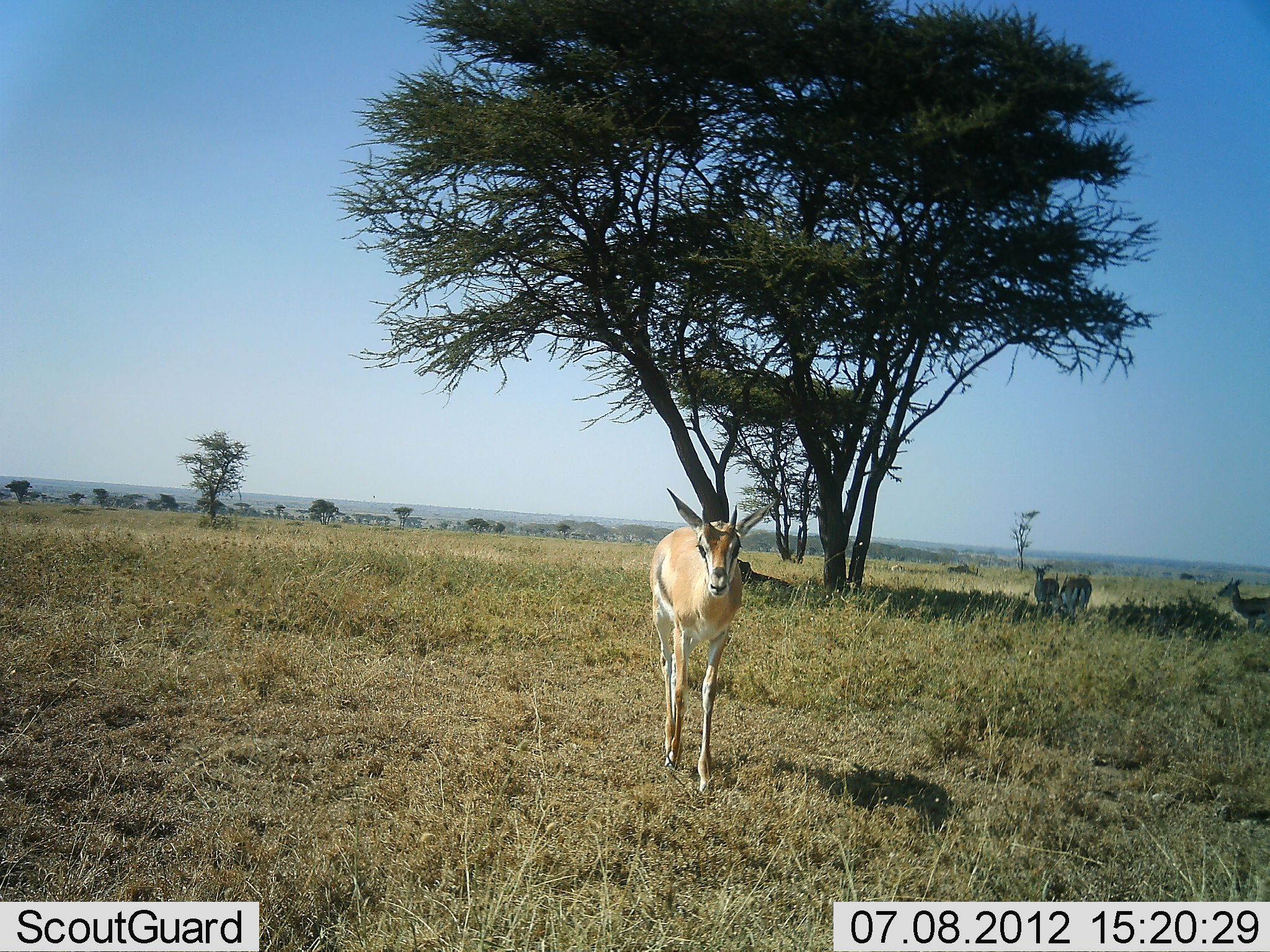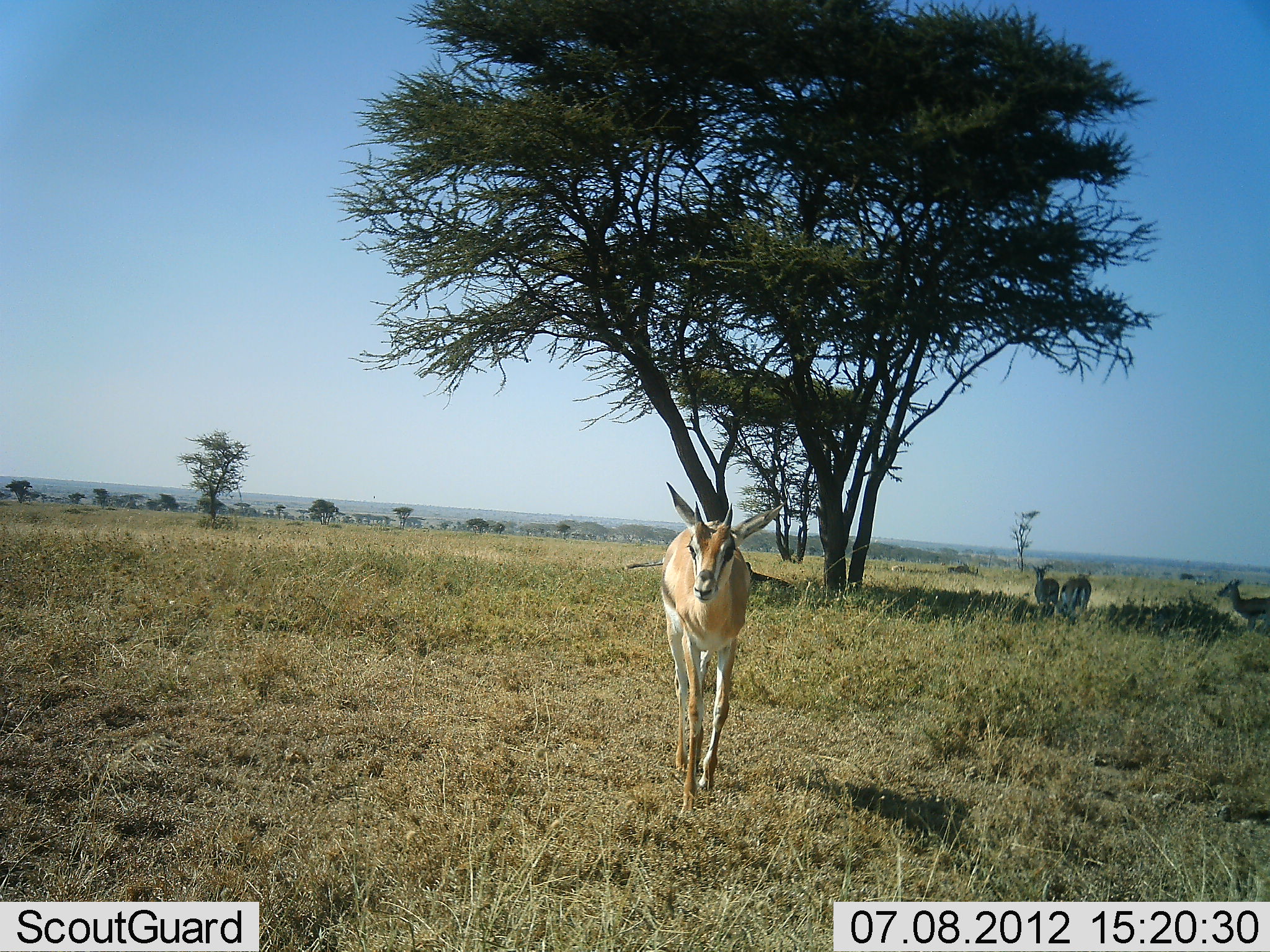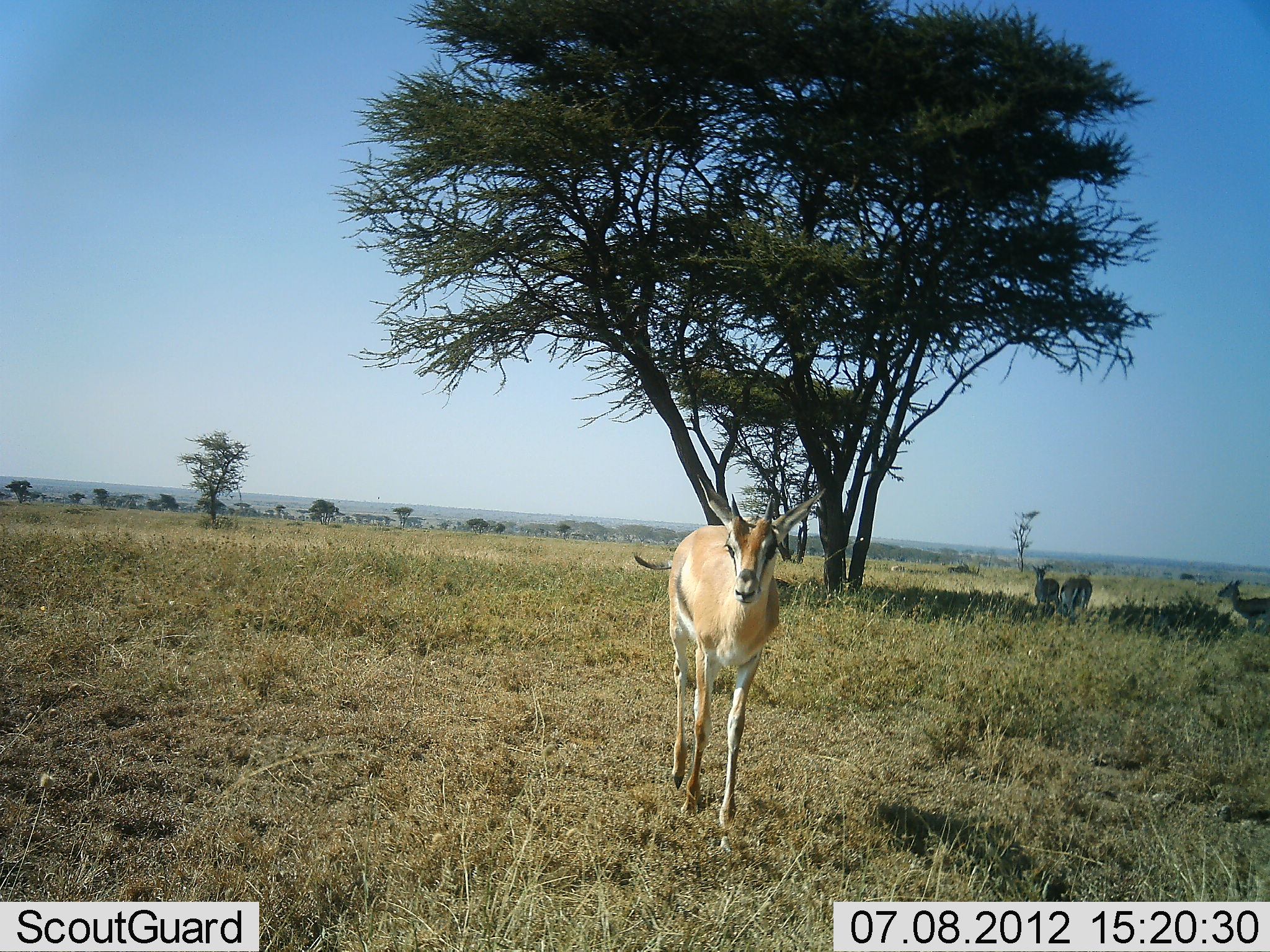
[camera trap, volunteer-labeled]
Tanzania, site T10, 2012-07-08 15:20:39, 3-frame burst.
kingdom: Animalia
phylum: Chordata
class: Mammalia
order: Artiodactyla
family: Bovidae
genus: Eudorcas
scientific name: Eudorcas thomsonii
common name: thomson's gazelle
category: gazellethomsons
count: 4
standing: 100%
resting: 10%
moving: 100%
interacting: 0%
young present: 0%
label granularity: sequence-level